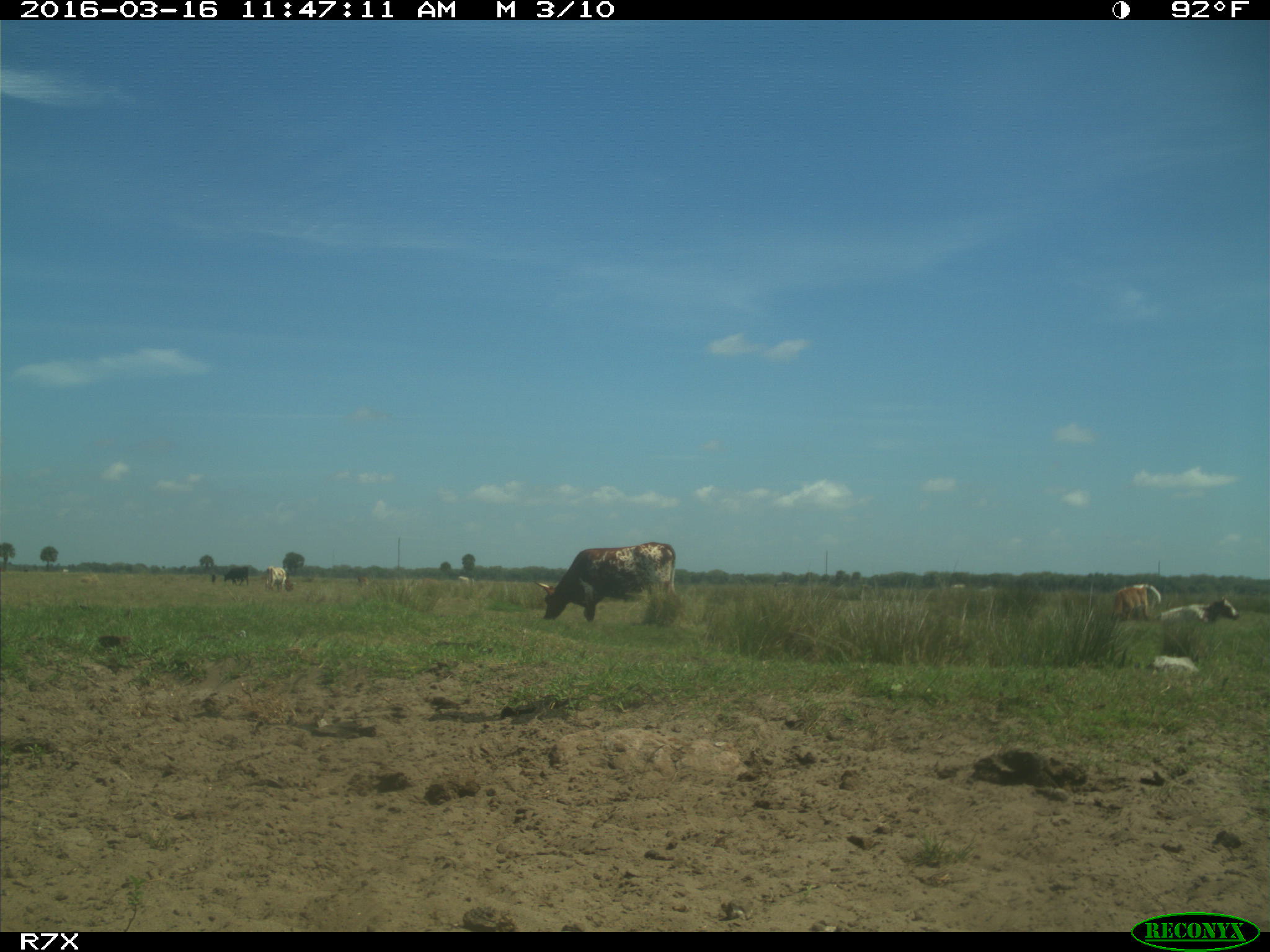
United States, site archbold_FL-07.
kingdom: Animalia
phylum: Chordata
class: Mammalia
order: Artiodactyla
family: Bovidae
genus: Bos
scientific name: Bos taurus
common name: domestic cow